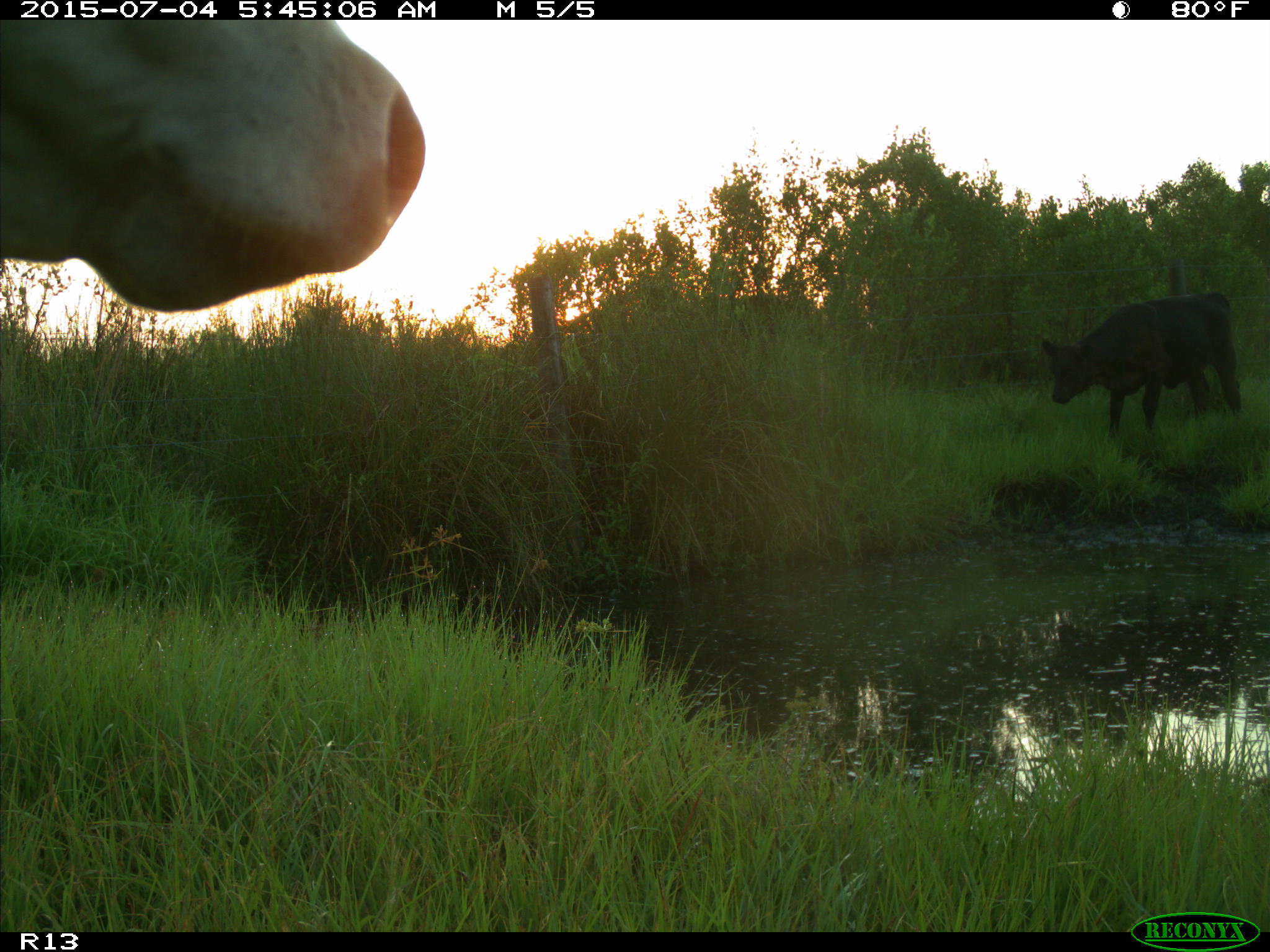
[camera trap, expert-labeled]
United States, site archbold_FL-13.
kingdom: Animalia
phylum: Chordata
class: Mammalia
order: Artiodactyla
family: Bovidae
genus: Bos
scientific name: Bos taurus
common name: domestic cow